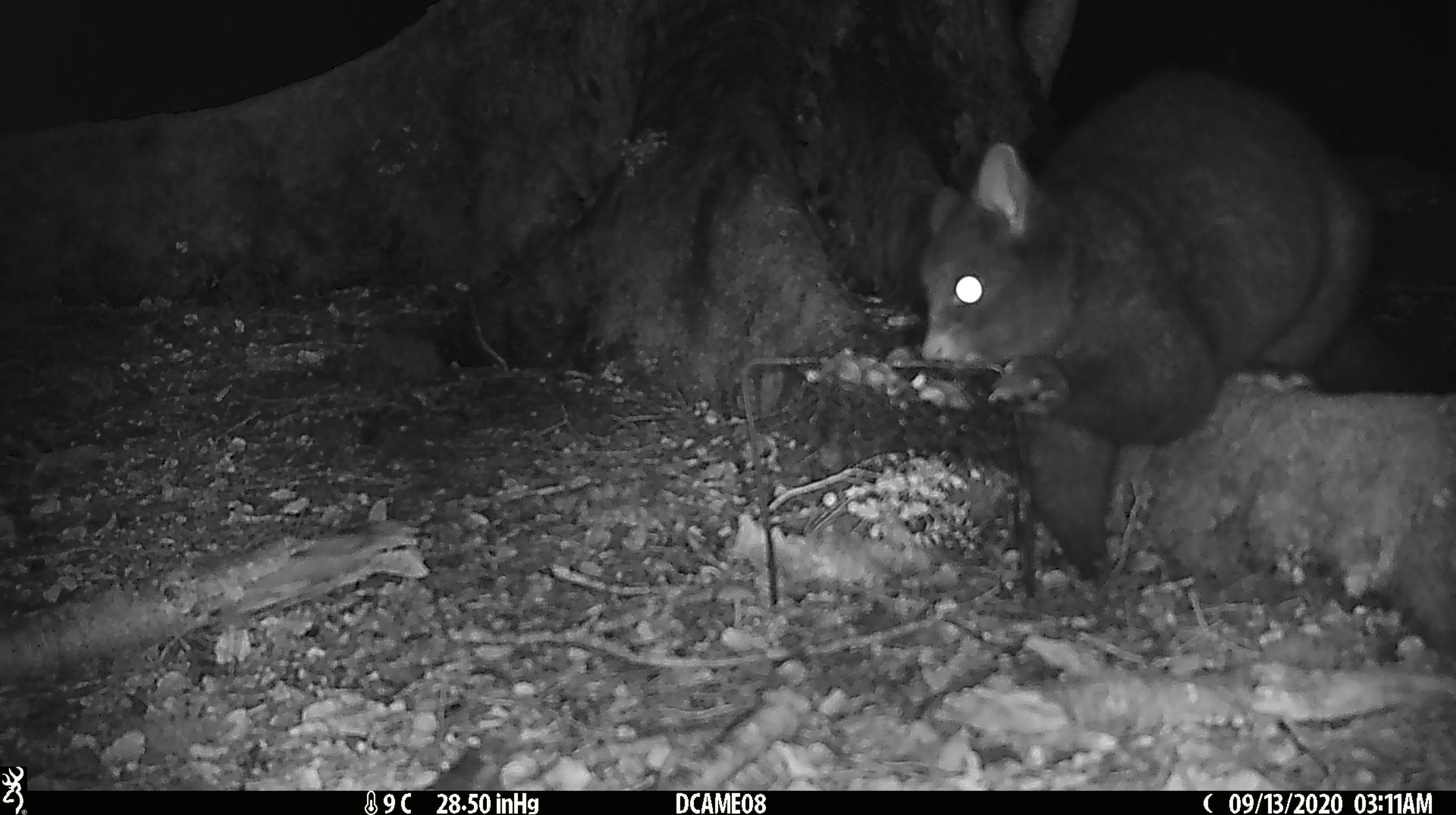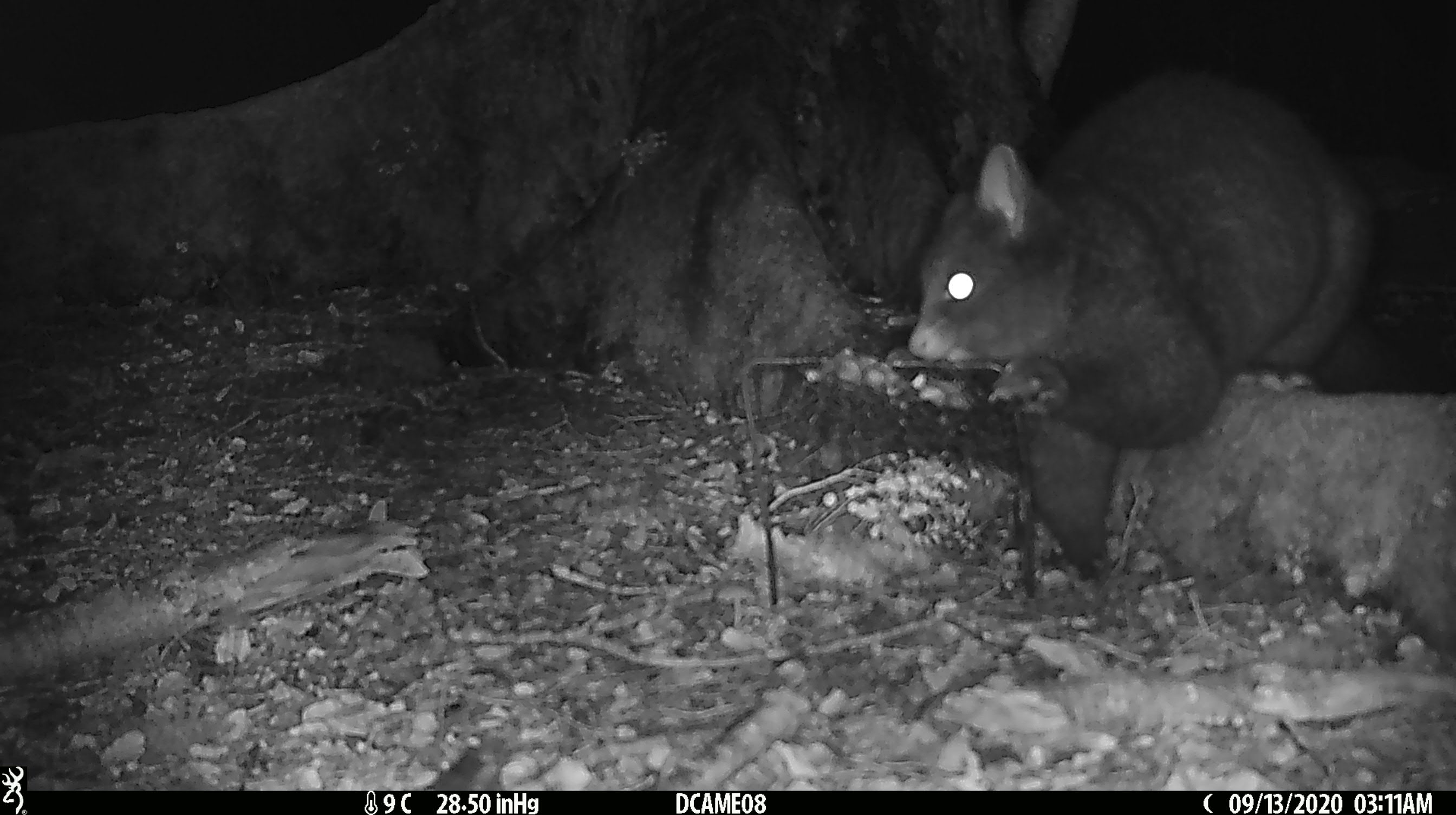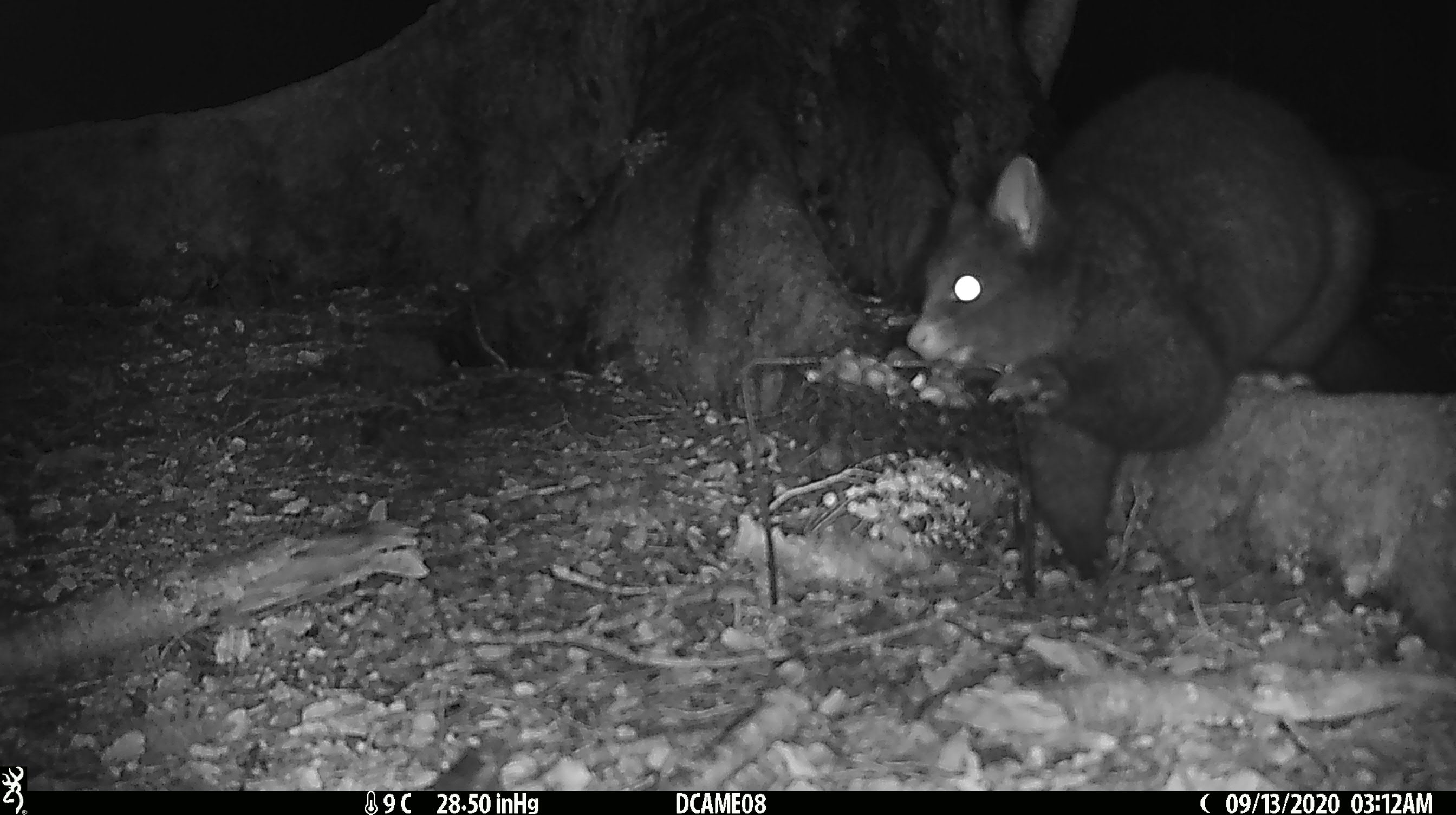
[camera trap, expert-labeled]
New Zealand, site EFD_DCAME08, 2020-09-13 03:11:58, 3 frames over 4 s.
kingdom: Animalia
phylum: Chordata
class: Mammalia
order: Diprotodontia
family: Phalangeridae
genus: Trichosurus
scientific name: Trichosurus vulpecula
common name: common brushtail possum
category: possum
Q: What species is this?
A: Possum (common brushtail possum) (Trichosurus vulpecula).